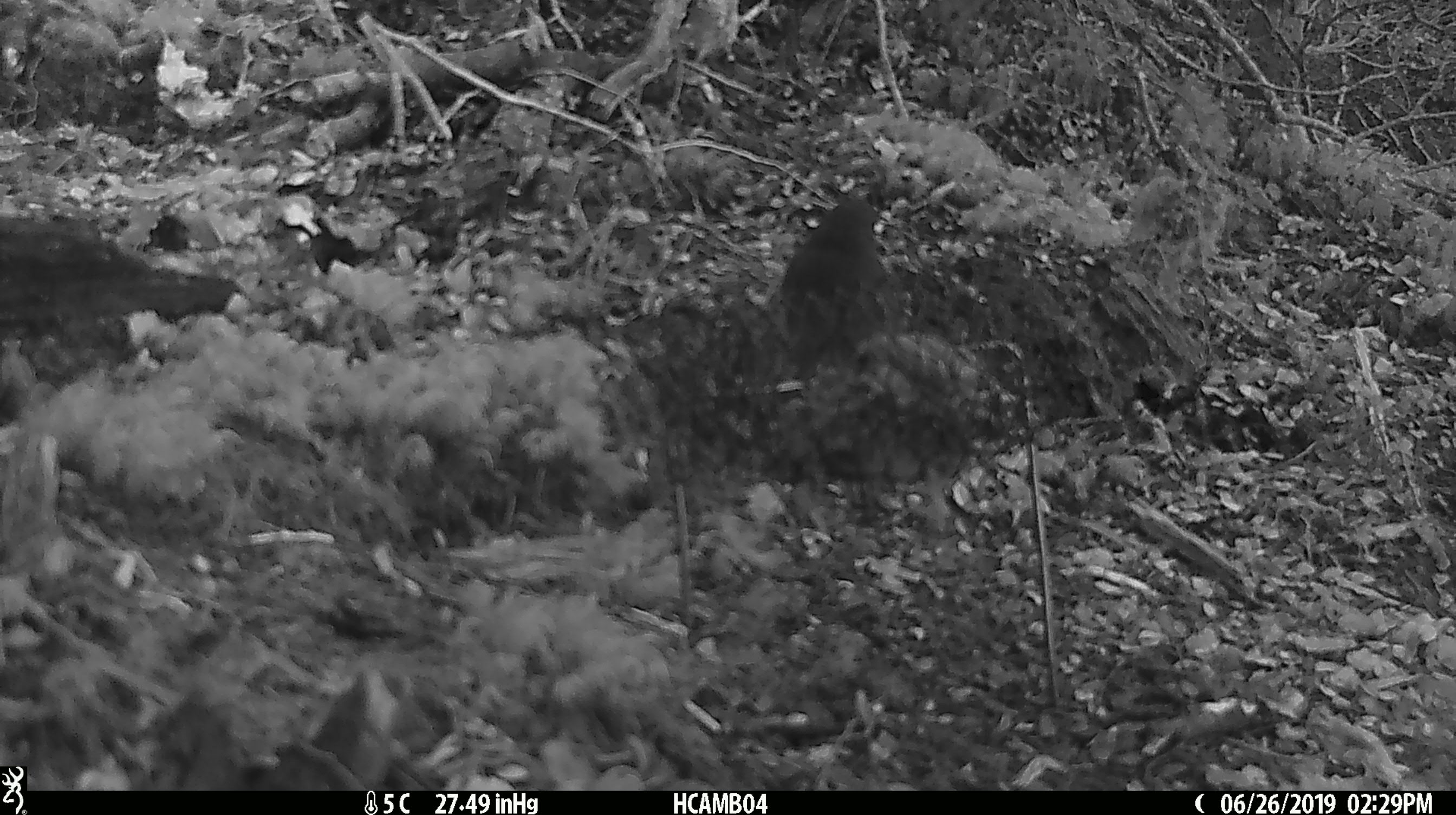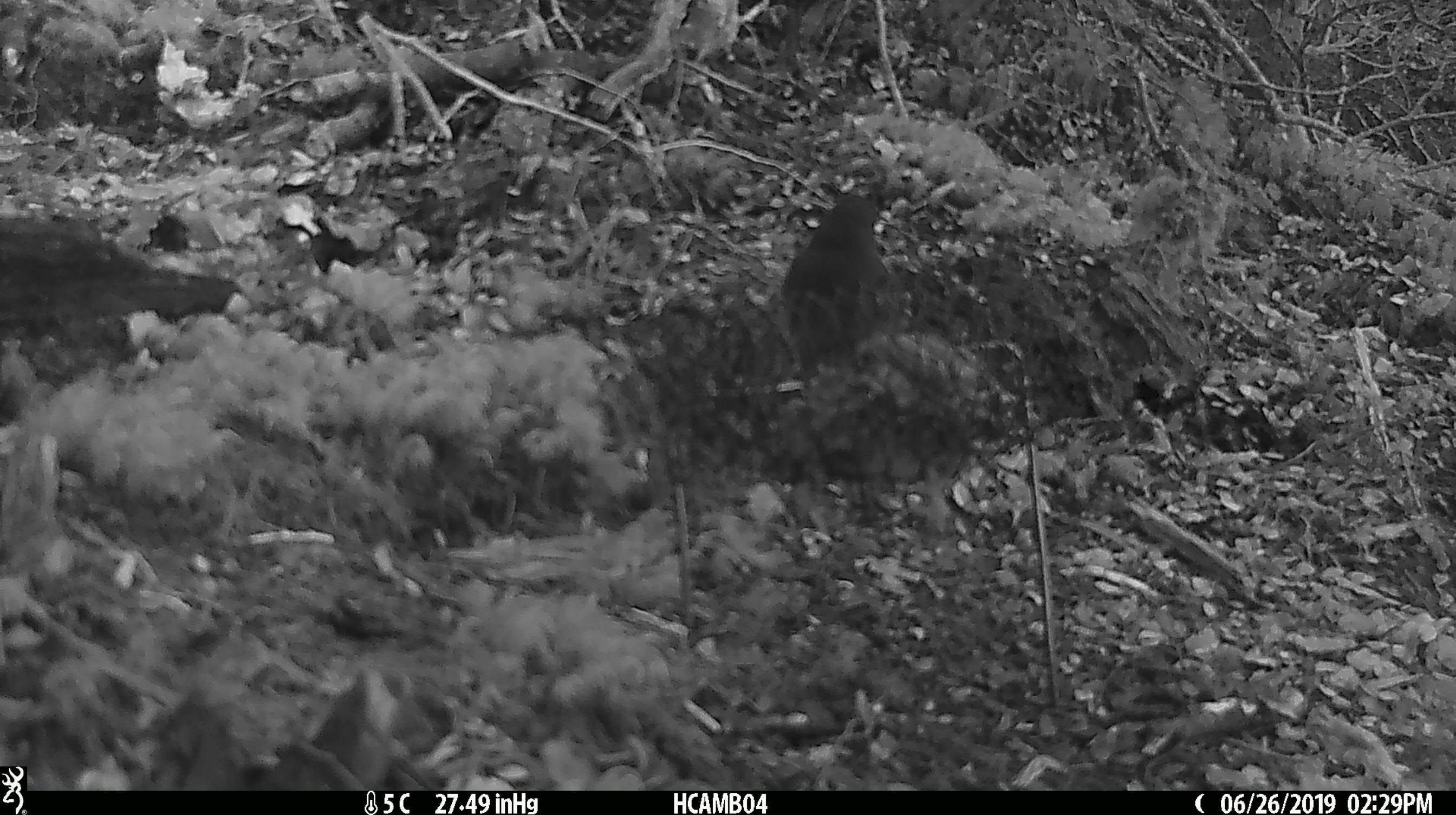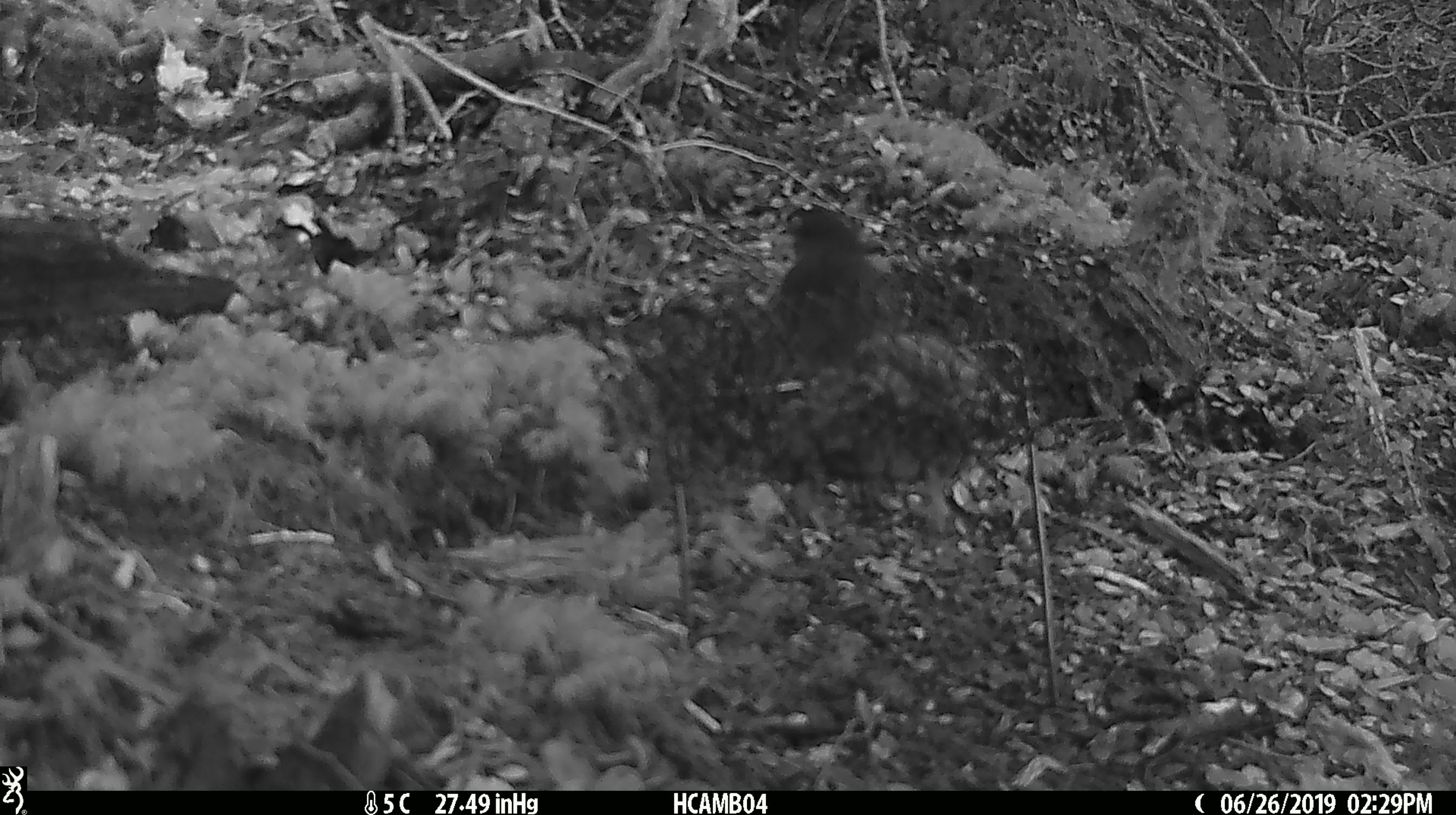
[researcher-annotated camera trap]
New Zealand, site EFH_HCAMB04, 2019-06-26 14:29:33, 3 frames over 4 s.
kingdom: Animalia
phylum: Chordata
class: Aves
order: Passeriformes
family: Petroicidae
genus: Petroica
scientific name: Petroica australis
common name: new zealand robin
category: robin